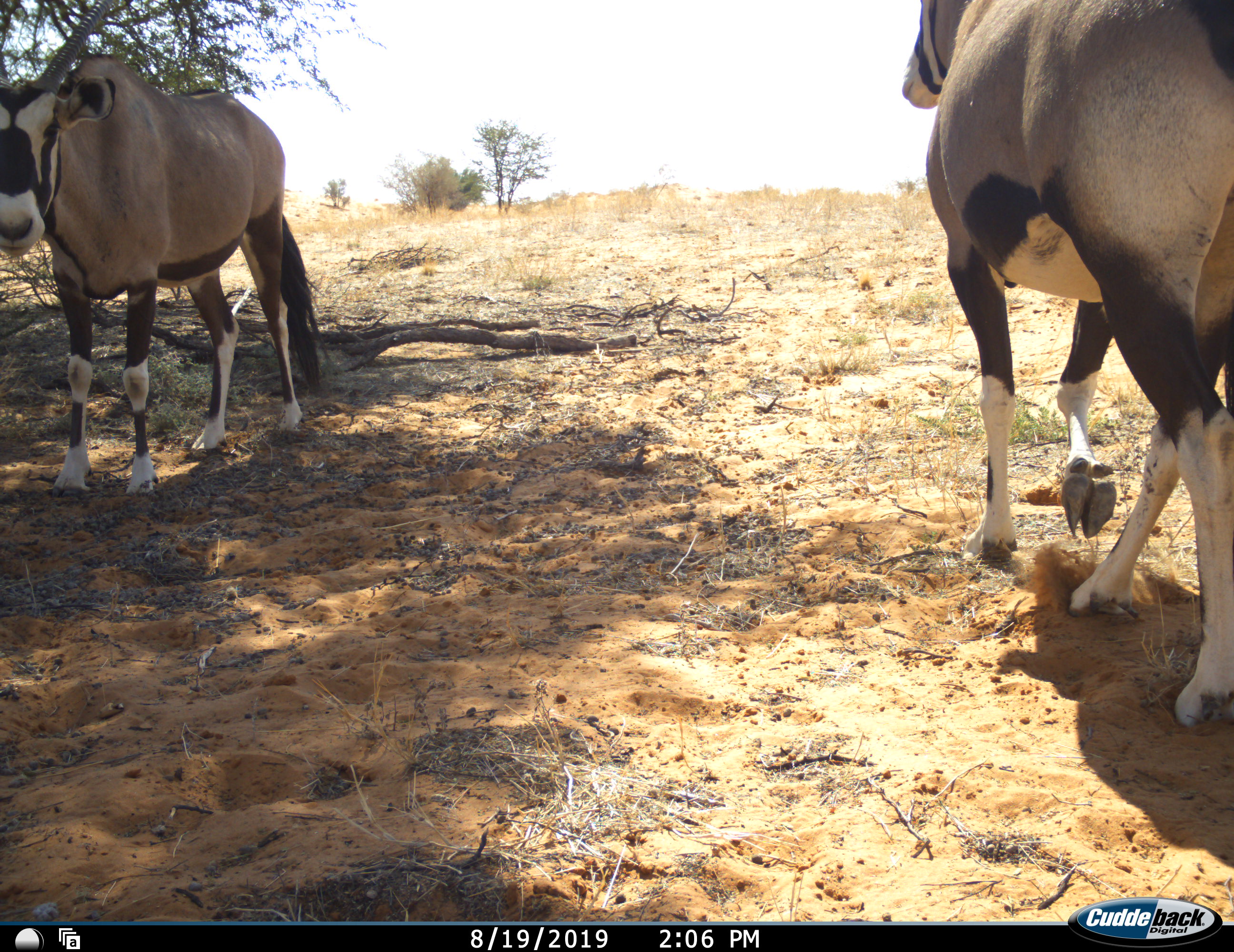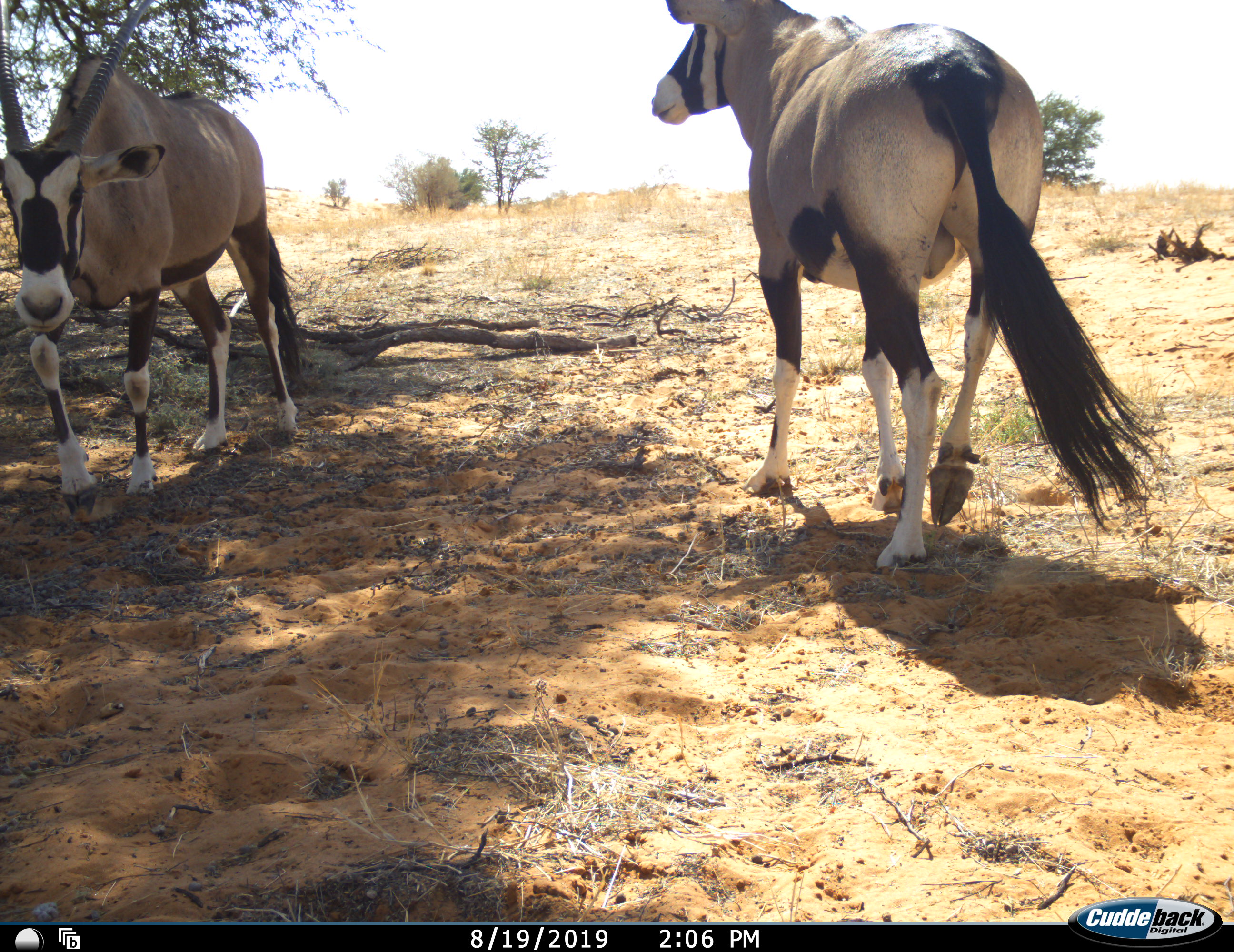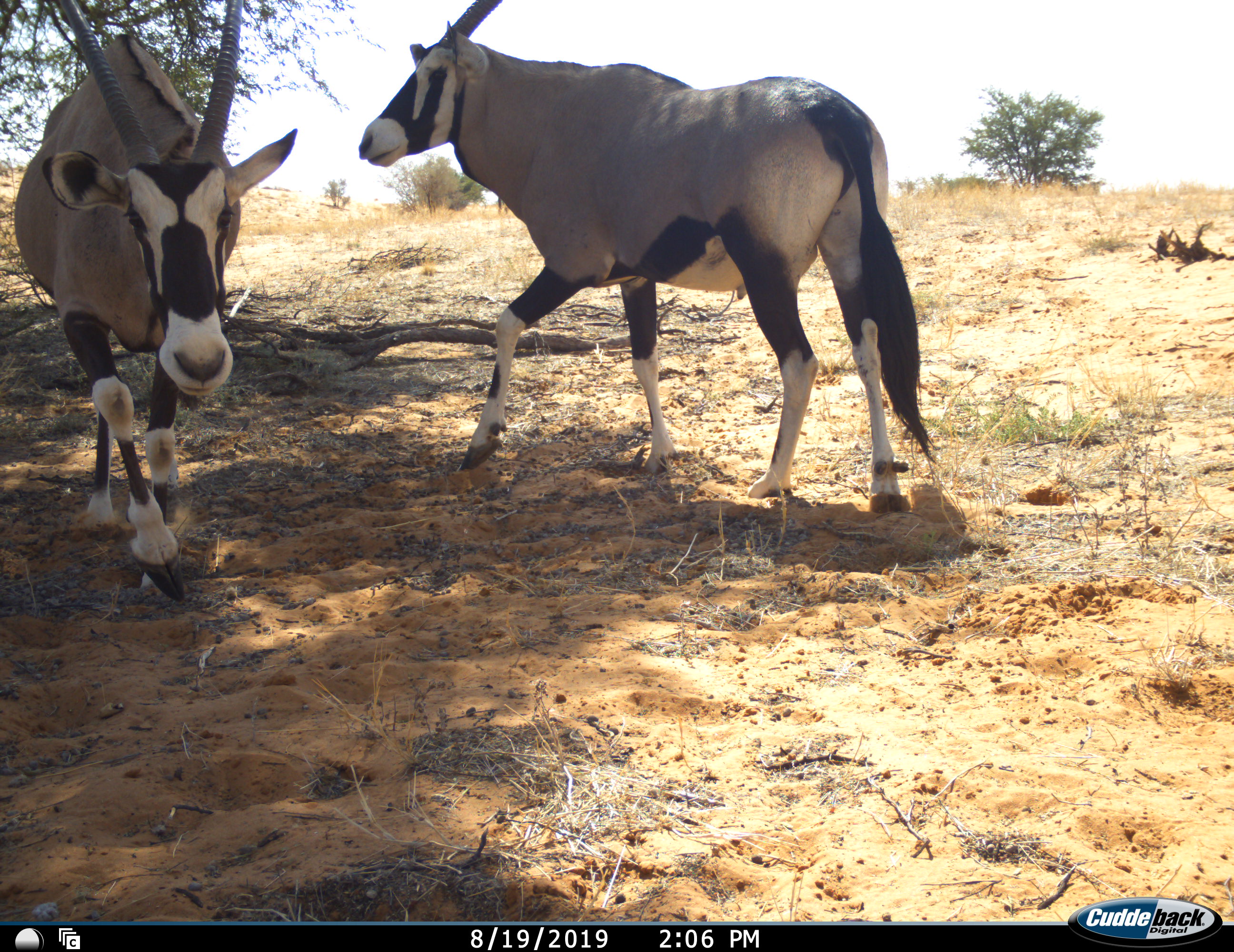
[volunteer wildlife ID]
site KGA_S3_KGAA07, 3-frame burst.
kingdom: Animalia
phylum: Chordata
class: Mammalia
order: Artiodactyla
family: Bovidae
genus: Oryx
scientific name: Oryx gazella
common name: gemsbok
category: oryx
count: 2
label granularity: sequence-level